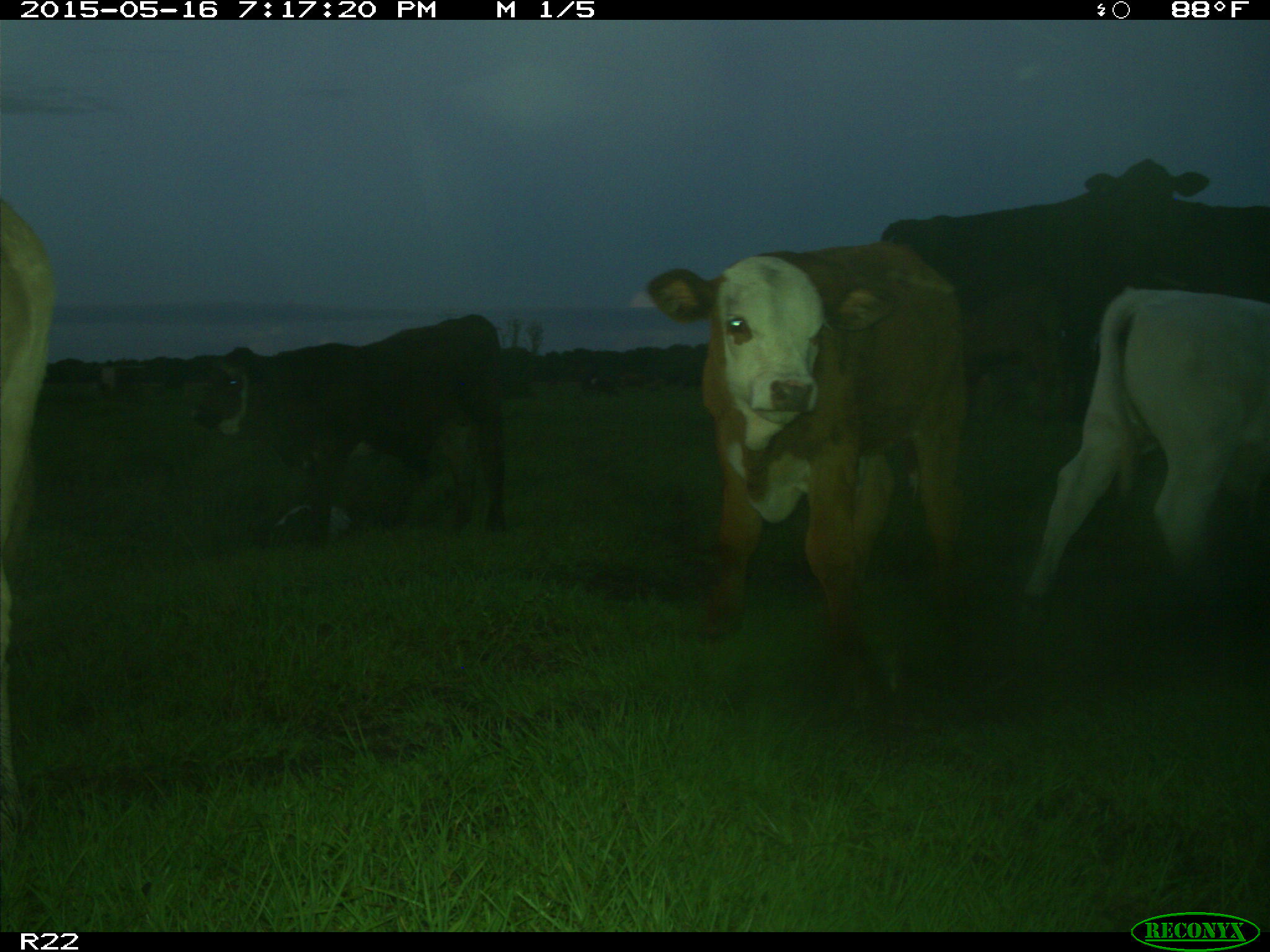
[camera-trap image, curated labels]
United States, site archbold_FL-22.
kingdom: Animalia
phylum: Chordata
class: Mammalia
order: Artiodactyla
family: Bovidae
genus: Bos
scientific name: Bos taurus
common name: domestic cow